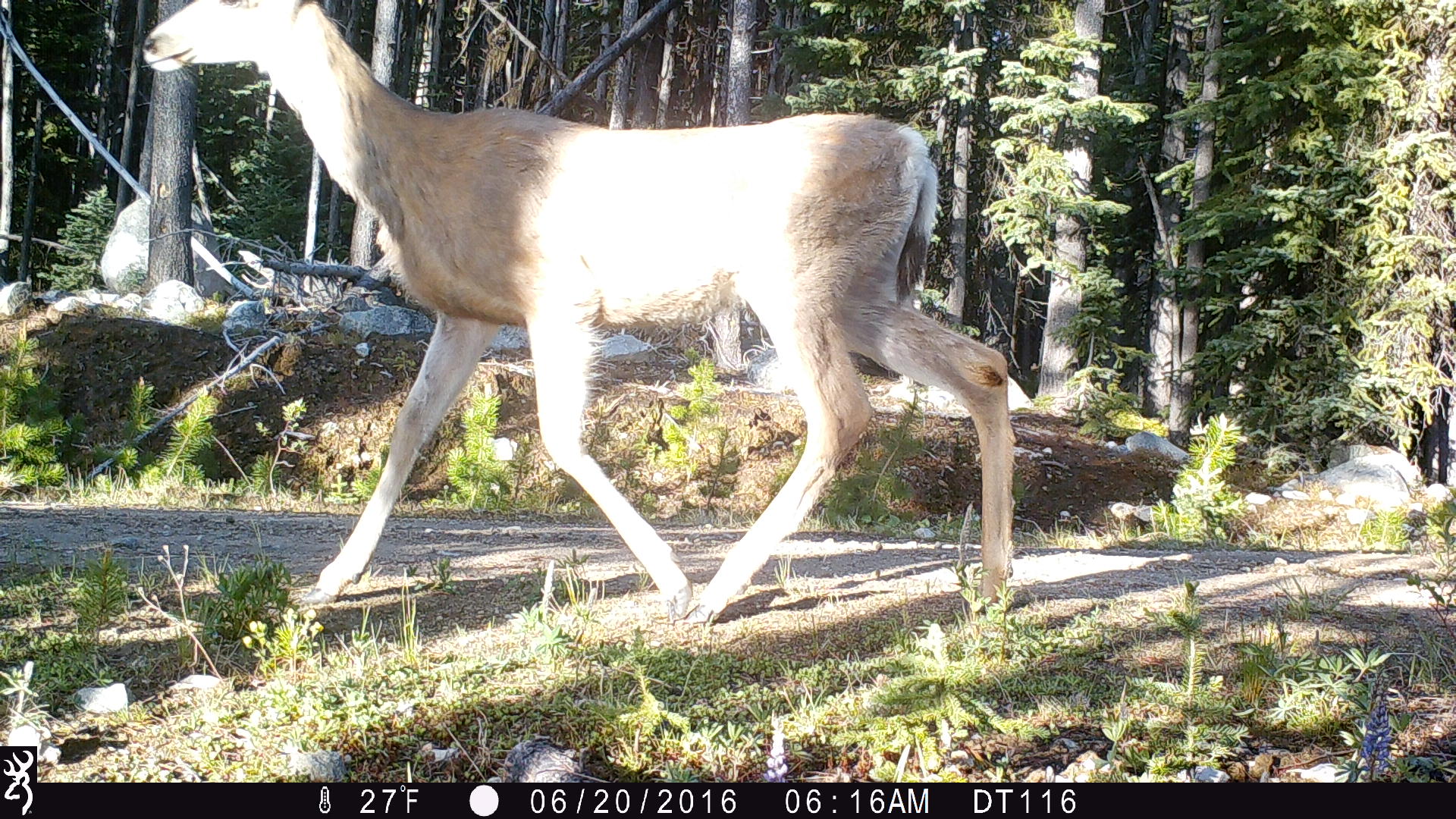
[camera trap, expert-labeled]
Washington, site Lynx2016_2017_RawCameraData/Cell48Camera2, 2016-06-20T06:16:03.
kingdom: Animalia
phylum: Chordata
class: Mammalia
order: Artiodactyla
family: Cervidae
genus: Odocoileus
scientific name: Odocoileus hemionus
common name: mule deer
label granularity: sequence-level